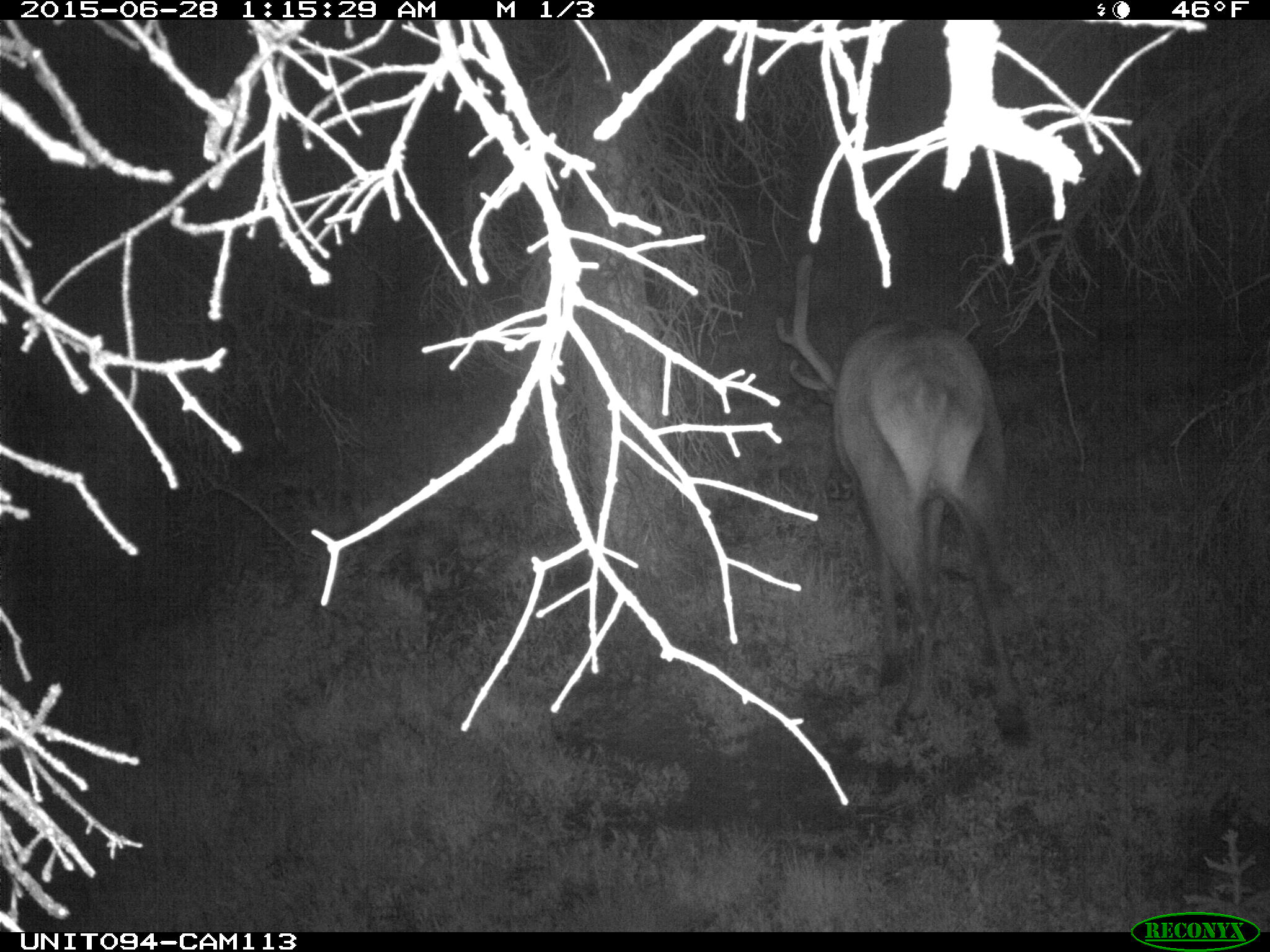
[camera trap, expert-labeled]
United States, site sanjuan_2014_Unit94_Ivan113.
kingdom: Animalia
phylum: Chordata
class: Mammalia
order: Artiodactyla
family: Cervidae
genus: Cervus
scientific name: Cervus elaphus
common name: red deer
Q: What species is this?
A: Cervus elaphus (red deer).